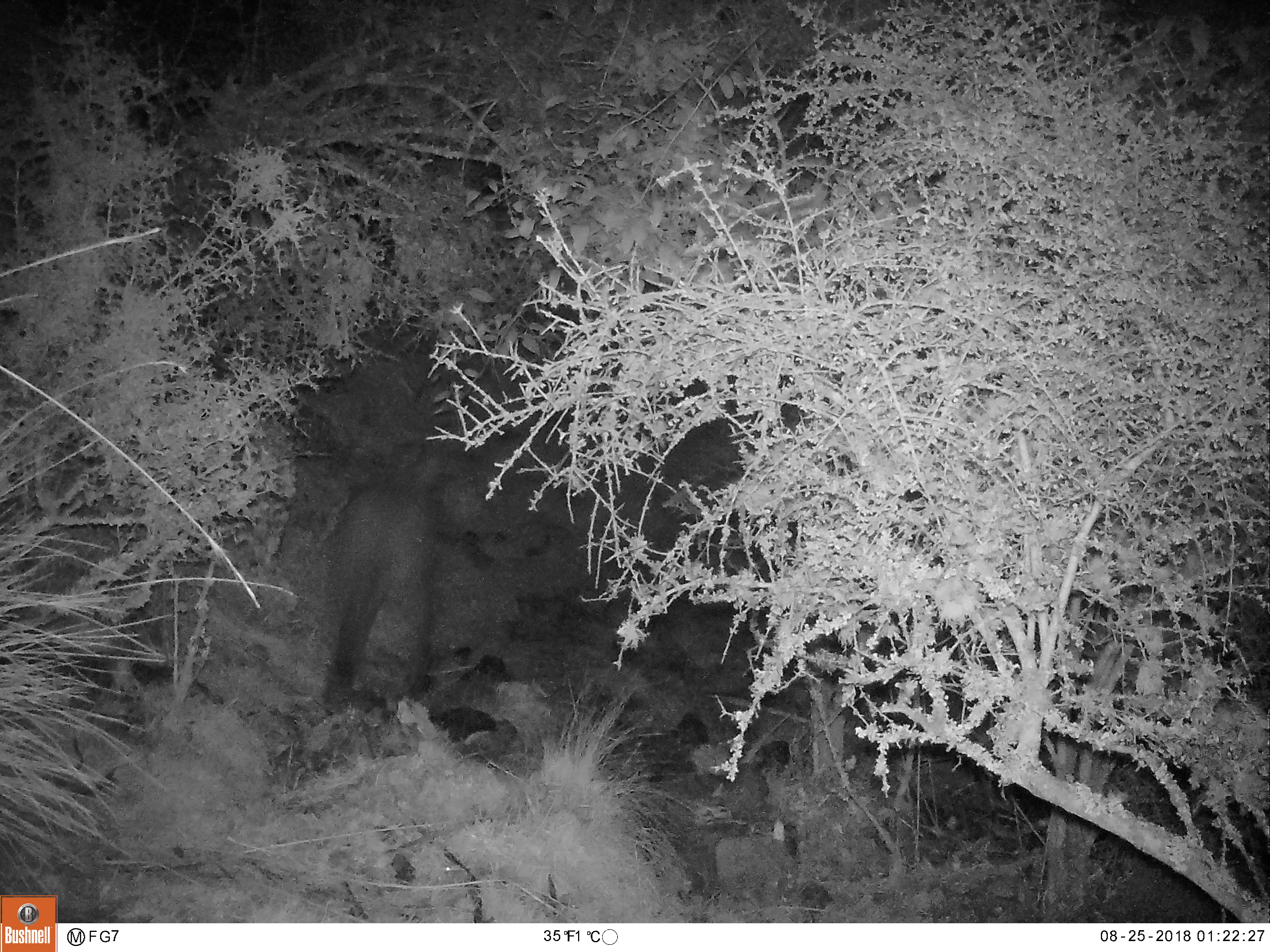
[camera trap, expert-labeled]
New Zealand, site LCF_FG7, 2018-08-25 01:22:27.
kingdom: Animalia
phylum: Chordata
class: Mammalia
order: Diprotodontia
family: Macropodidae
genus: Notamacropus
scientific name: Notamacropus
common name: wallaby